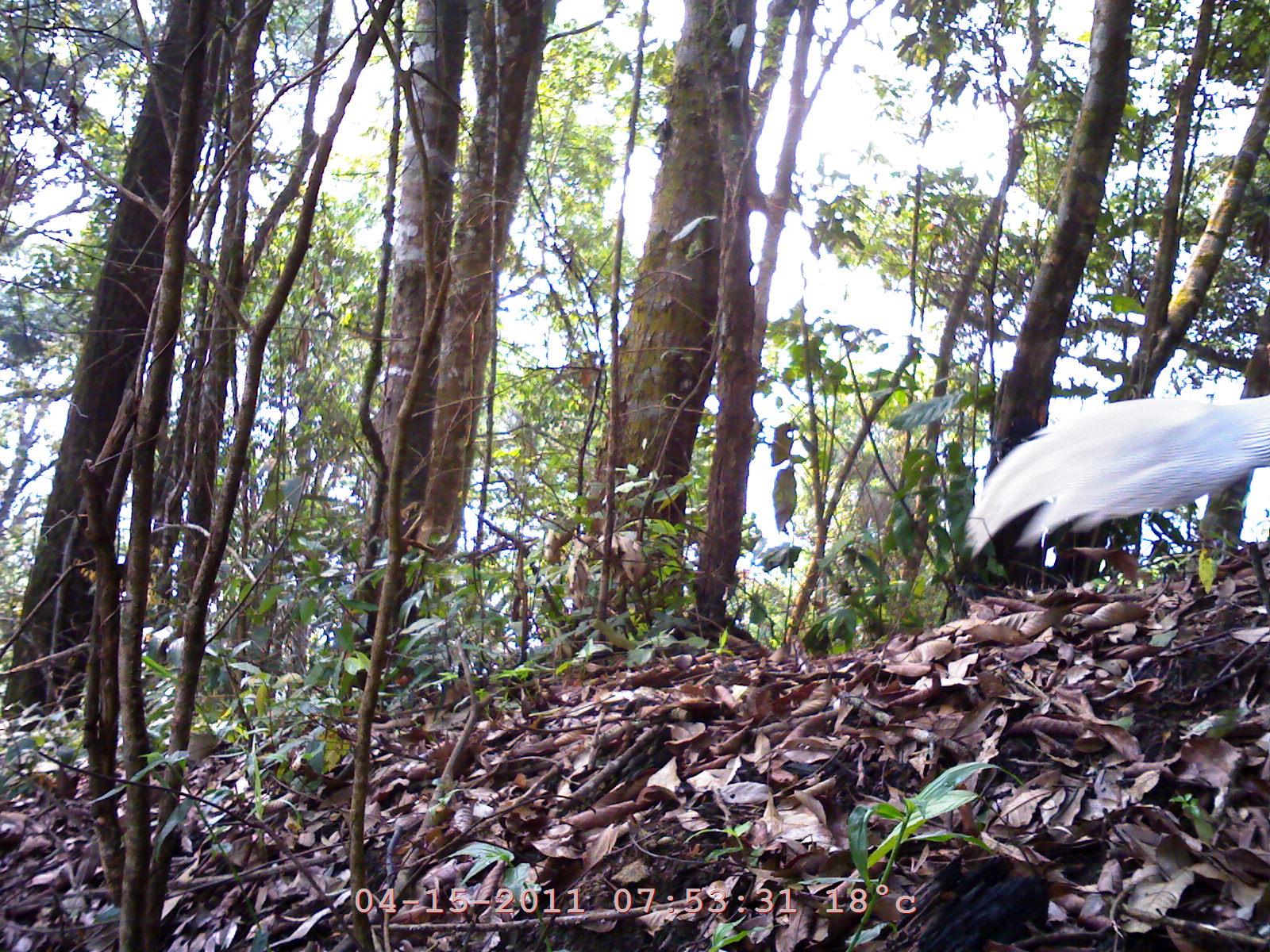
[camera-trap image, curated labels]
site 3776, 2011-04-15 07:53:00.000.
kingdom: Animalia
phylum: Chordata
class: Aves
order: Galliformes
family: Phasianidae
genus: Lophura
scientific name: Lophura nycthemera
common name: silver pheasant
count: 1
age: adult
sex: male